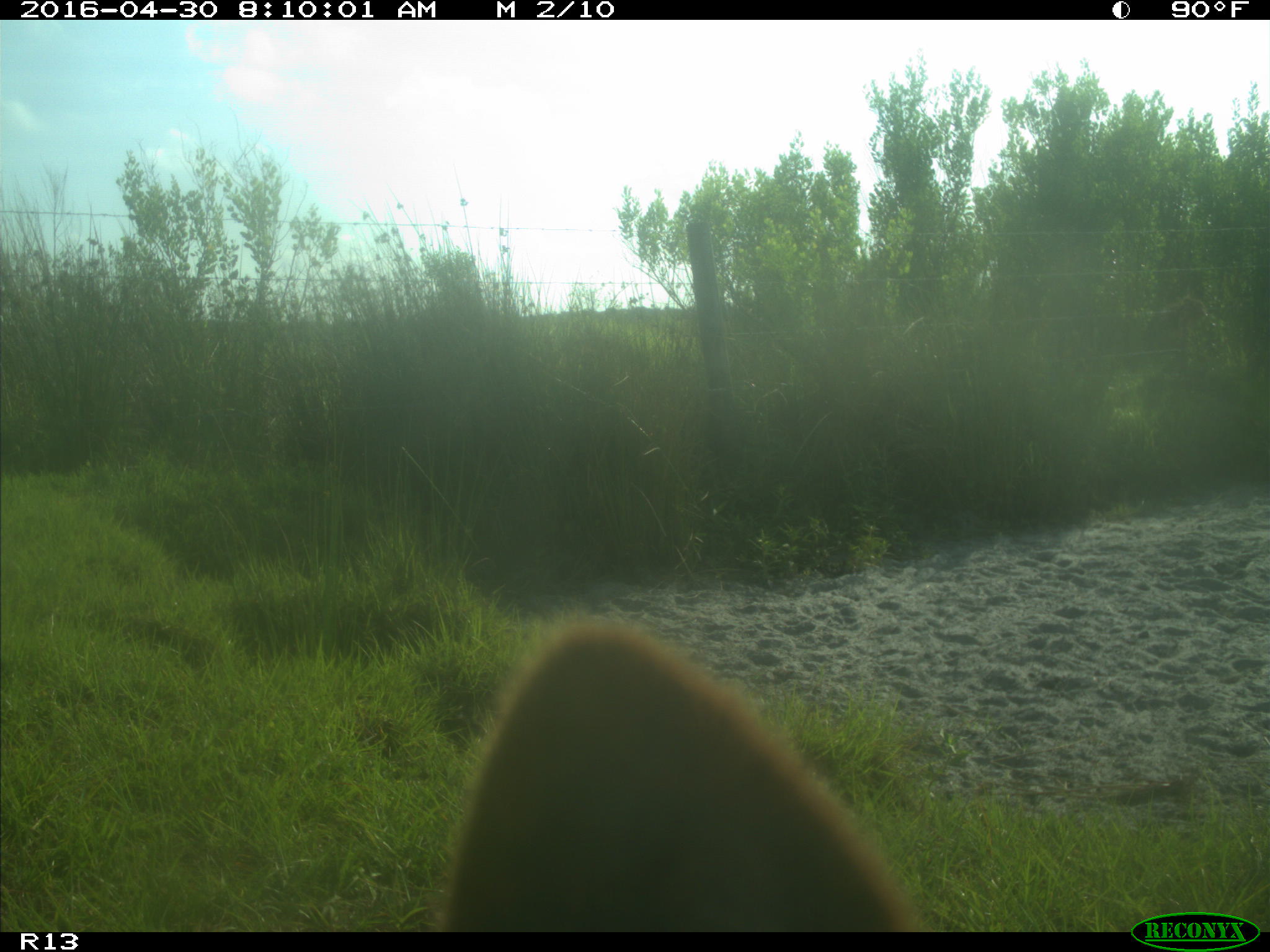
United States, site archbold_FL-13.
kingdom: Animalia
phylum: Chordata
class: Mammalia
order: Artiodactyla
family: Bovidae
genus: Bos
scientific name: Bos taurus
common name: domestic cow